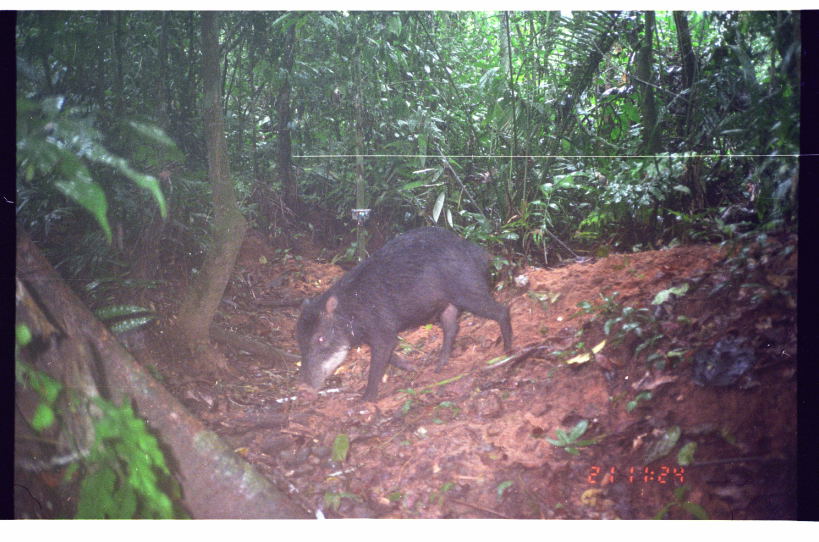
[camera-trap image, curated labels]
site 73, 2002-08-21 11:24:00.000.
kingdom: Animalia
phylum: Chordata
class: Mammalia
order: Artiodactyla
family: Tayassuidae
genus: Tayassu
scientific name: Tayassu pecari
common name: white-lipped peccary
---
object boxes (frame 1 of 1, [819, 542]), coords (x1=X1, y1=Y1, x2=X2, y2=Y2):
tayassu pecari: (x1=295, y1=222, x2=514, y2=402)